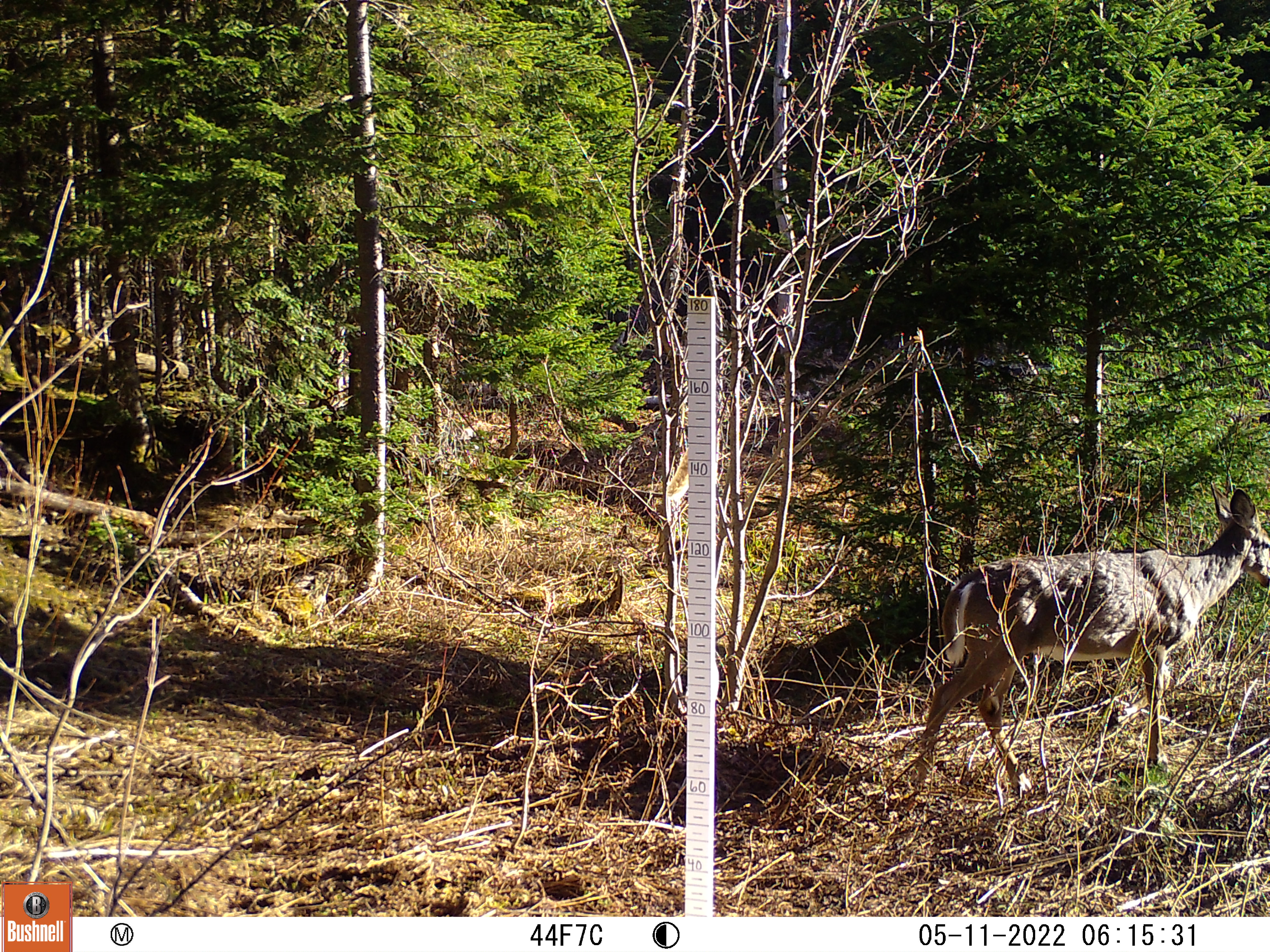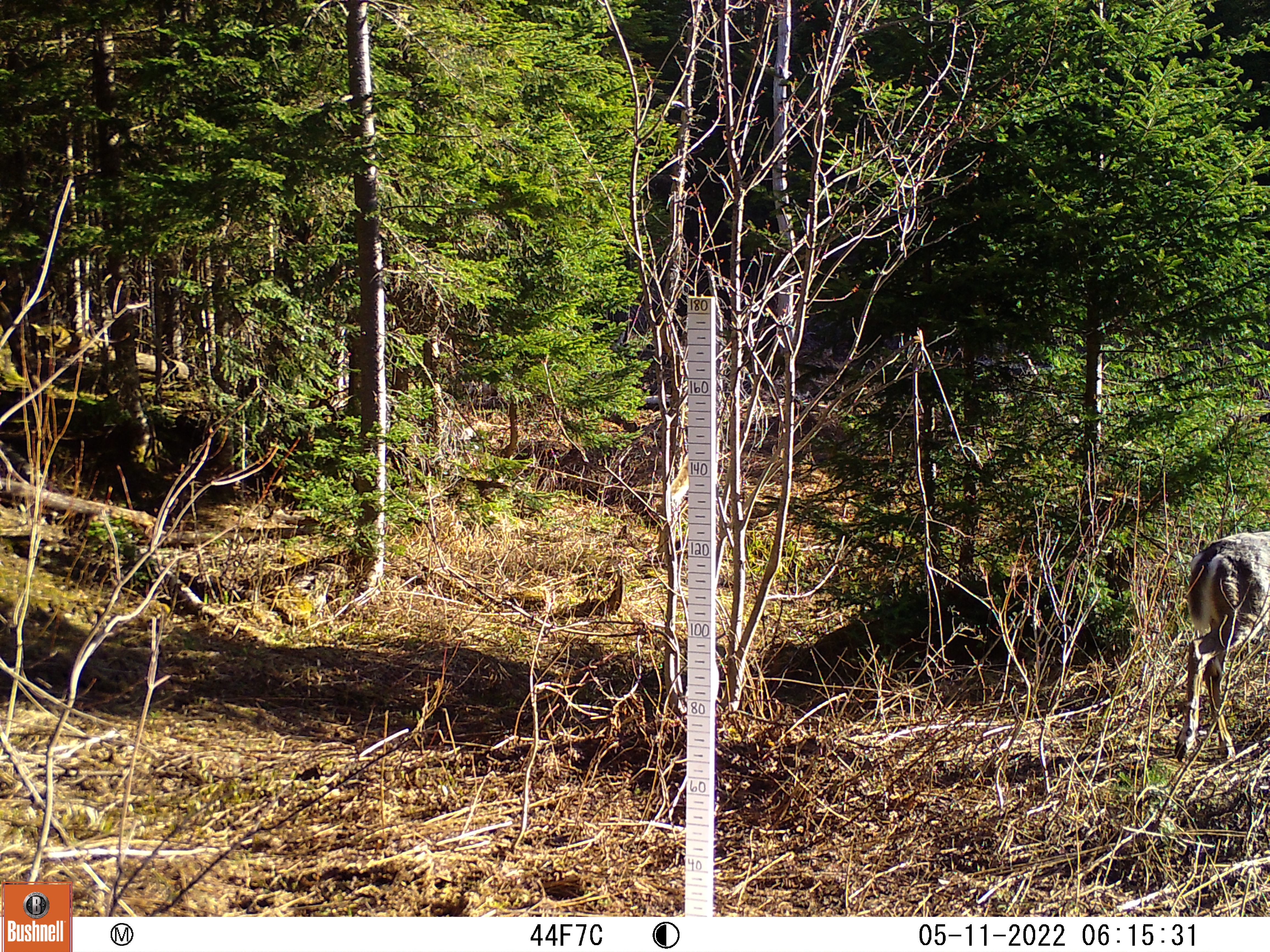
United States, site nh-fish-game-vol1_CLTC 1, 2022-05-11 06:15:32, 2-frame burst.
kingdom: Animalia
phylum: Chordata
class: Mammalia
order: Artiodactyla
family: Cervidae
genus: Odocoileus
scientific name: Odocoileus virginianus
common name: white-tailed deer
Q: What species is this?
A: White-tailed deer (Odocoileus virginianus).